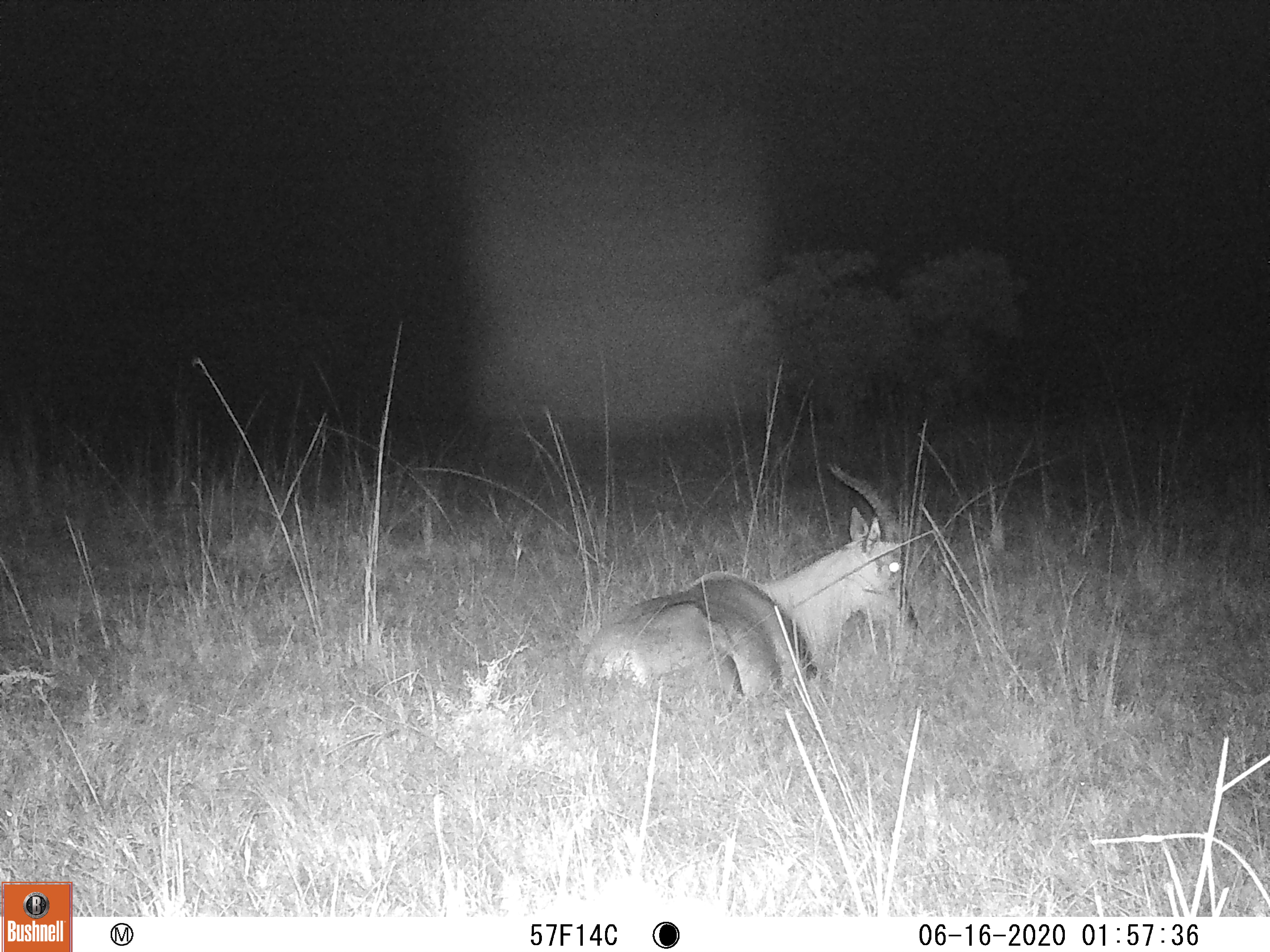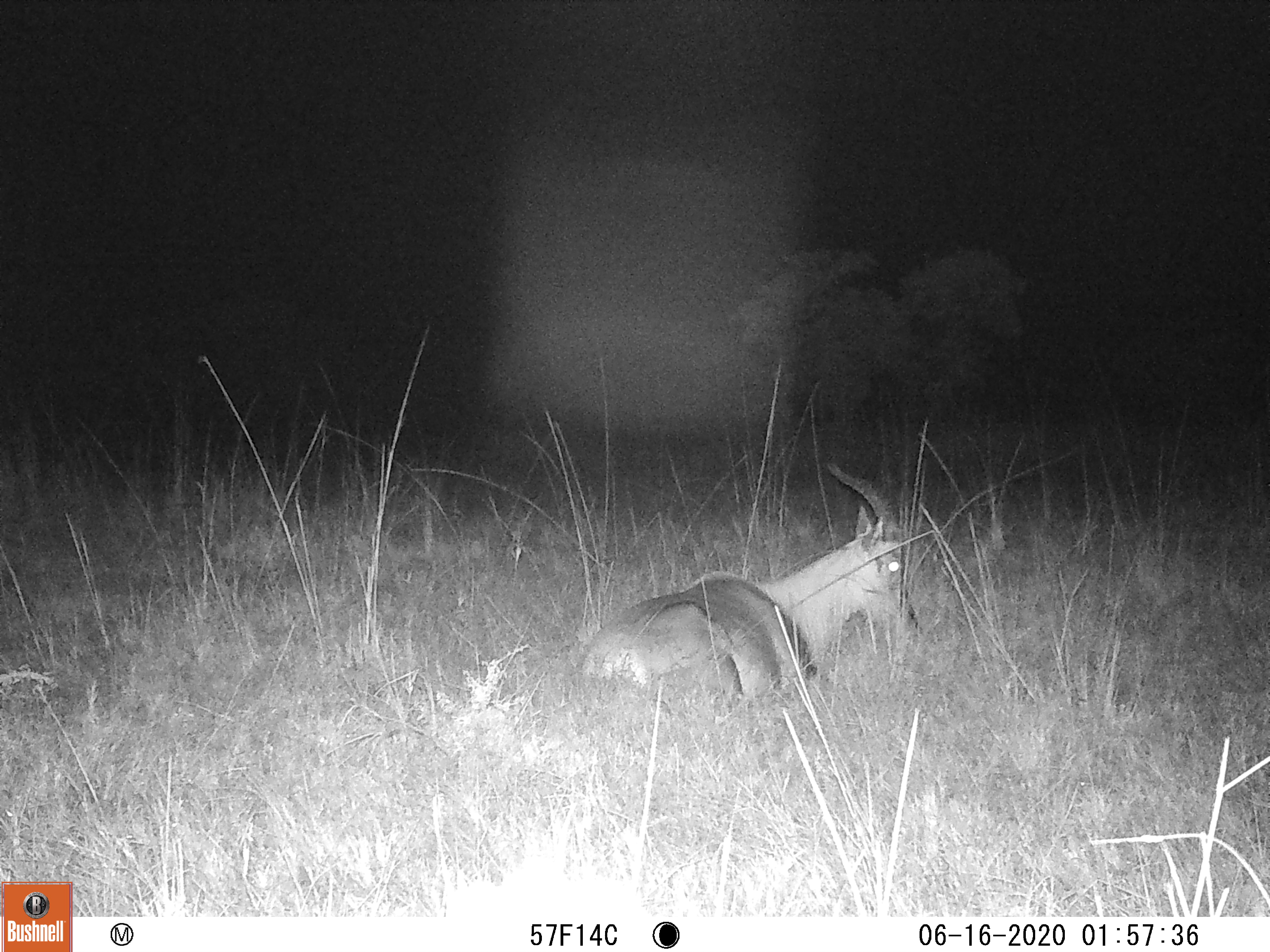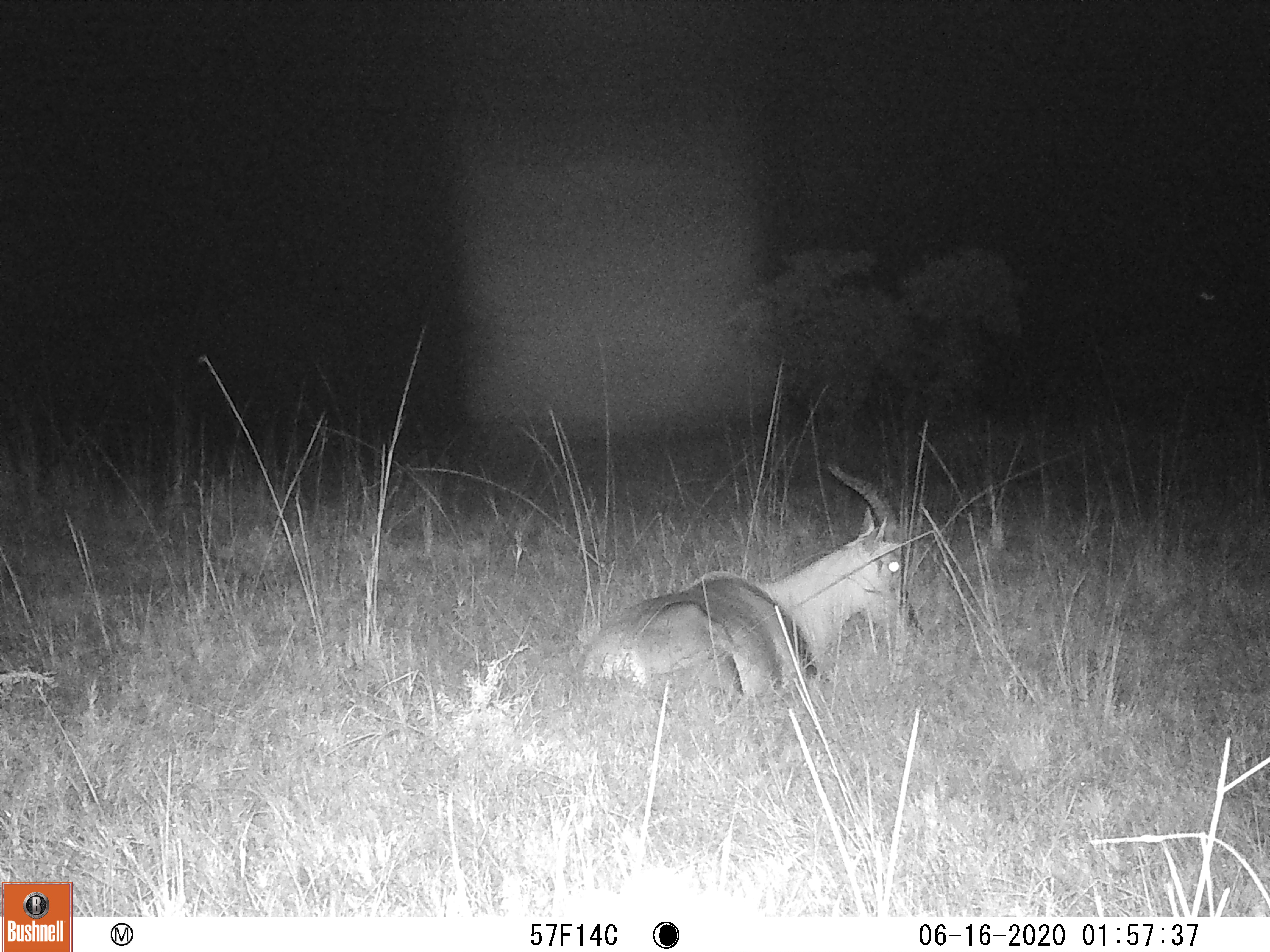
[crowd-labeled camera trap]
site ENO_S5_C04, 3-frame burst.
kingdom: Animalia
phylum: Chordata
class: Mammalia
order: Artiodactyla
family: Bovidae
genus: Damaliscus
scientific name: Damaliscus lunatus jimela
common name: topi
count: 1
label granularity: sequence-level